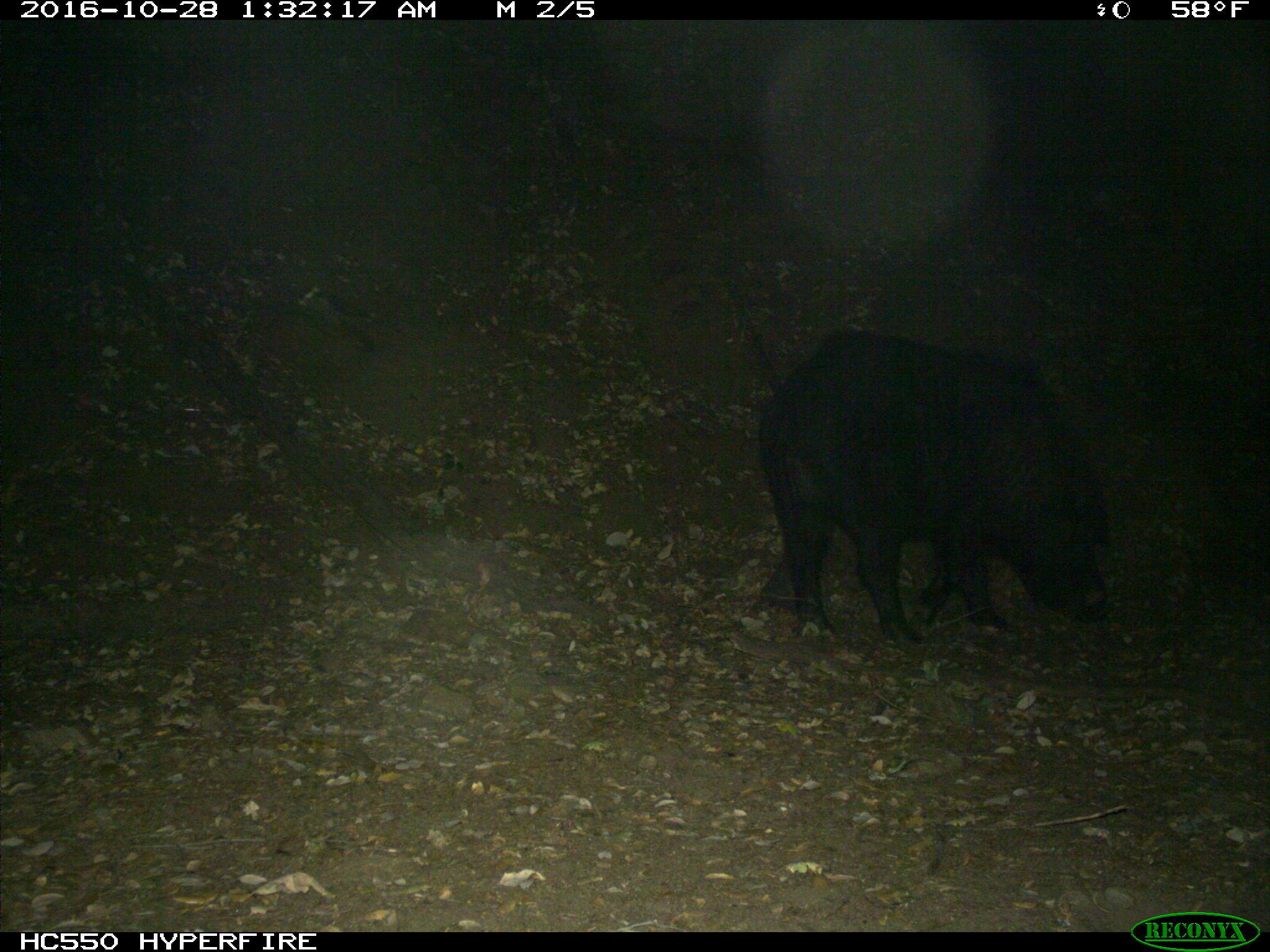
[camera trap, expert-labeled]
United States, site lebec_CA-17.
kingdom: Animalia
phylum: Chordata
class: Mammalia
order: Artiodactyla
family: Suidae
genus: Sus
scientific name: Sus scrofa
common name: wild boar